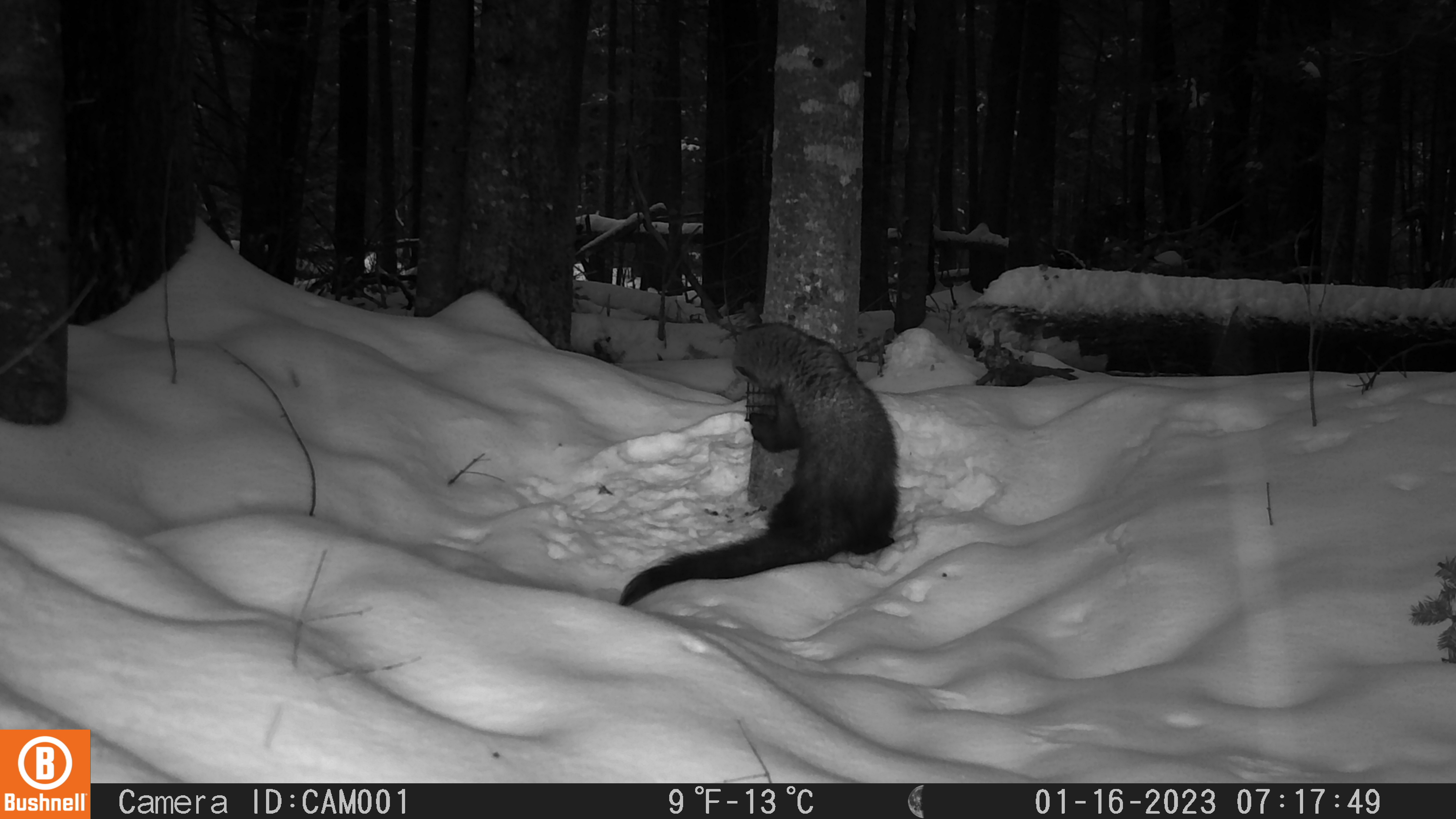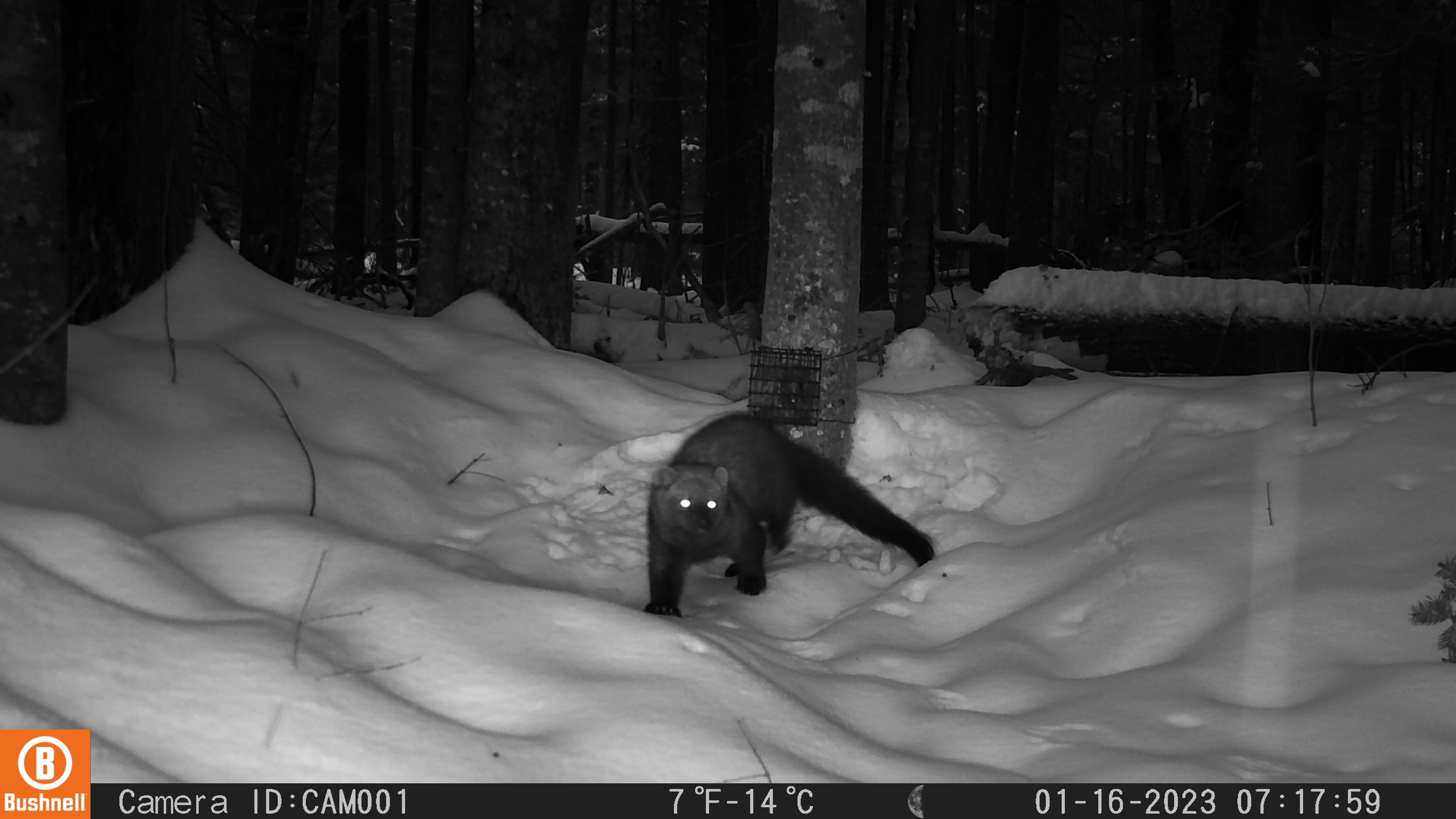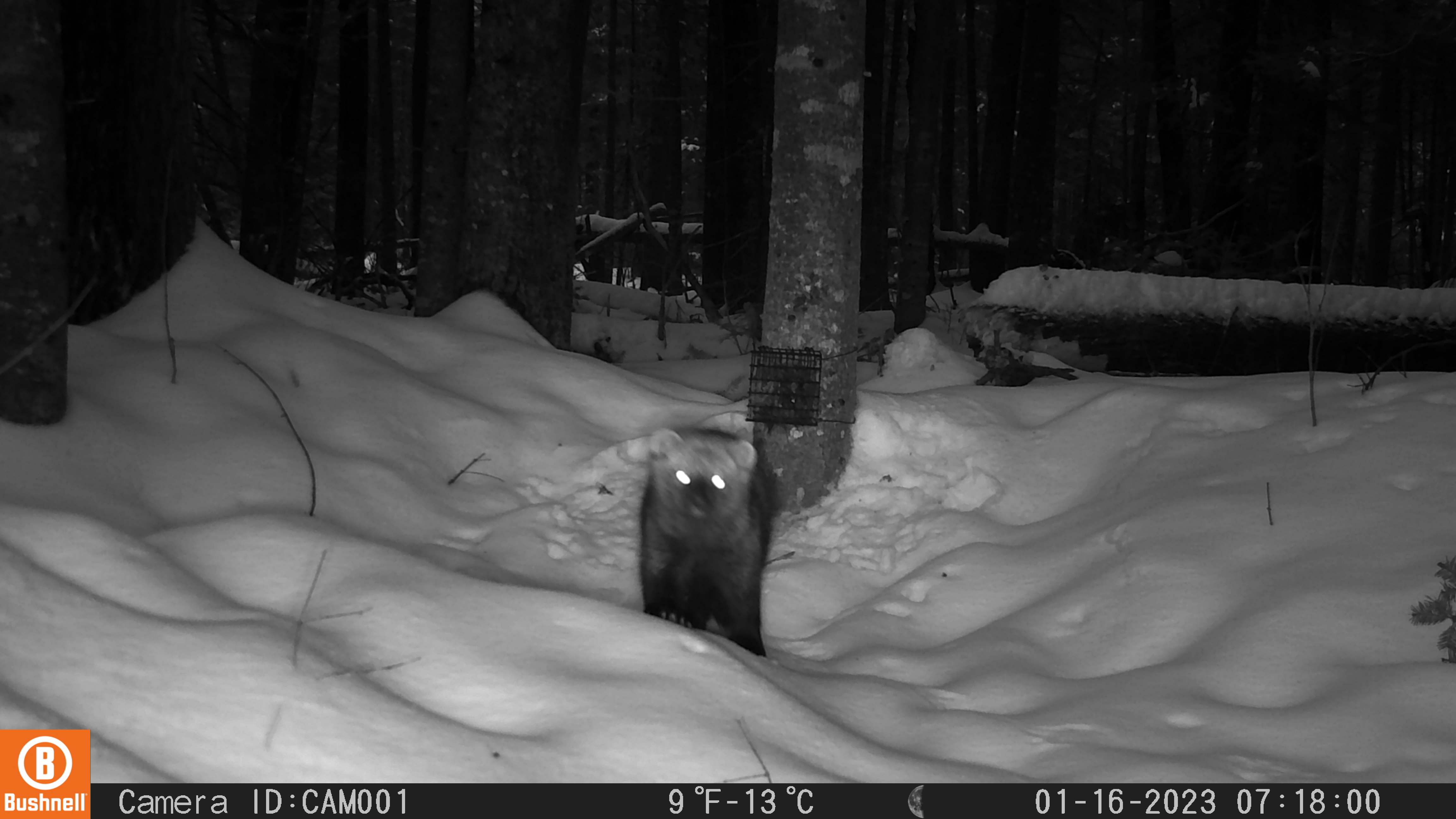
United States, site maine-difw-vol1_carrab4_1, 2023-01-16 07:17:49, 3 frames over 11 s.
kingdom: Animalia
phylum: Chordata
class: Mammalia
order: Carnivora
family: Mustelidae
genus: Pekania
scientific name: Pekania pennanti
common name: fisher